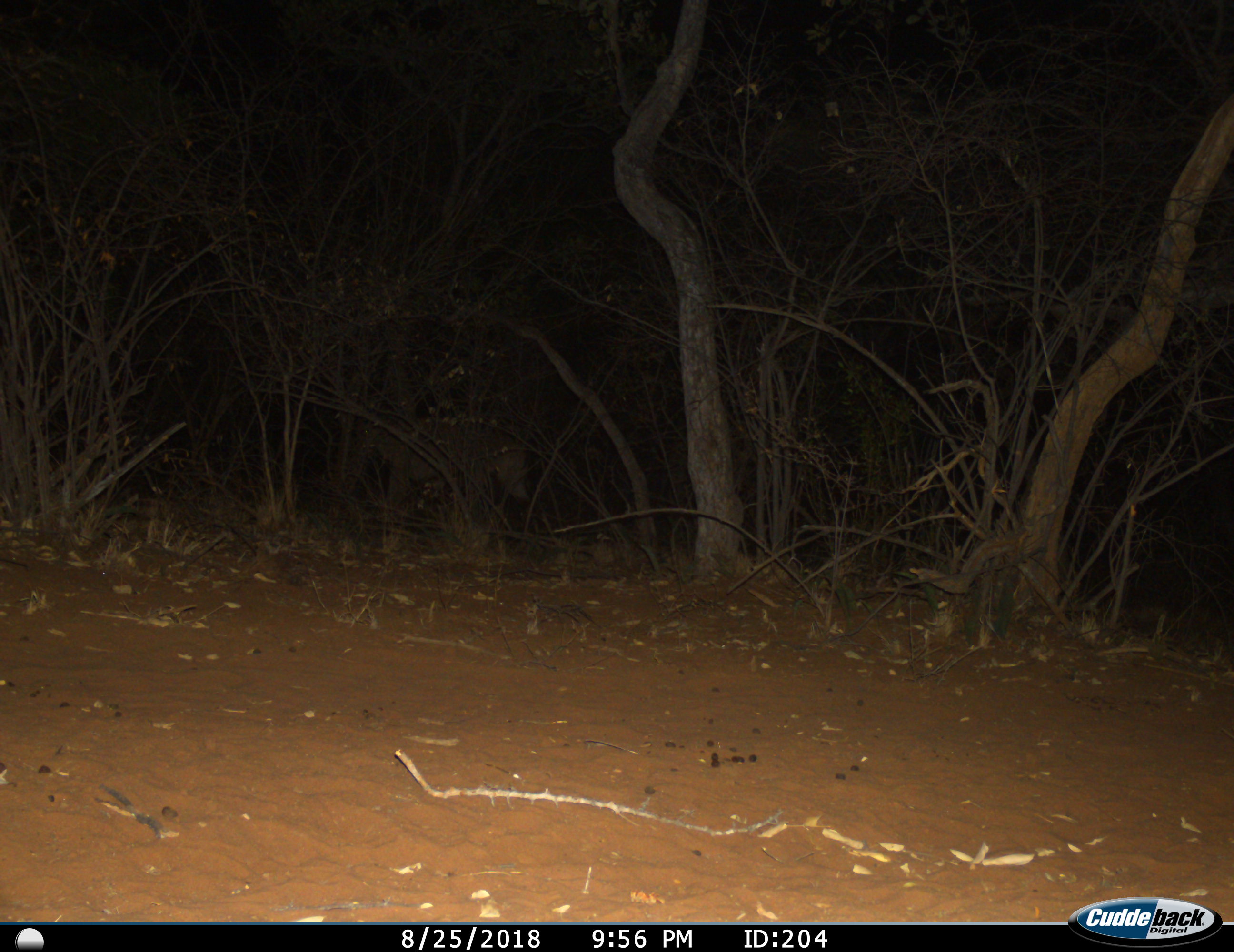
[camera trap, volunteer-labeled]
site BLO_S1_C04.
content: unidentified animal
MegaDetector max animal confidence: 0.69